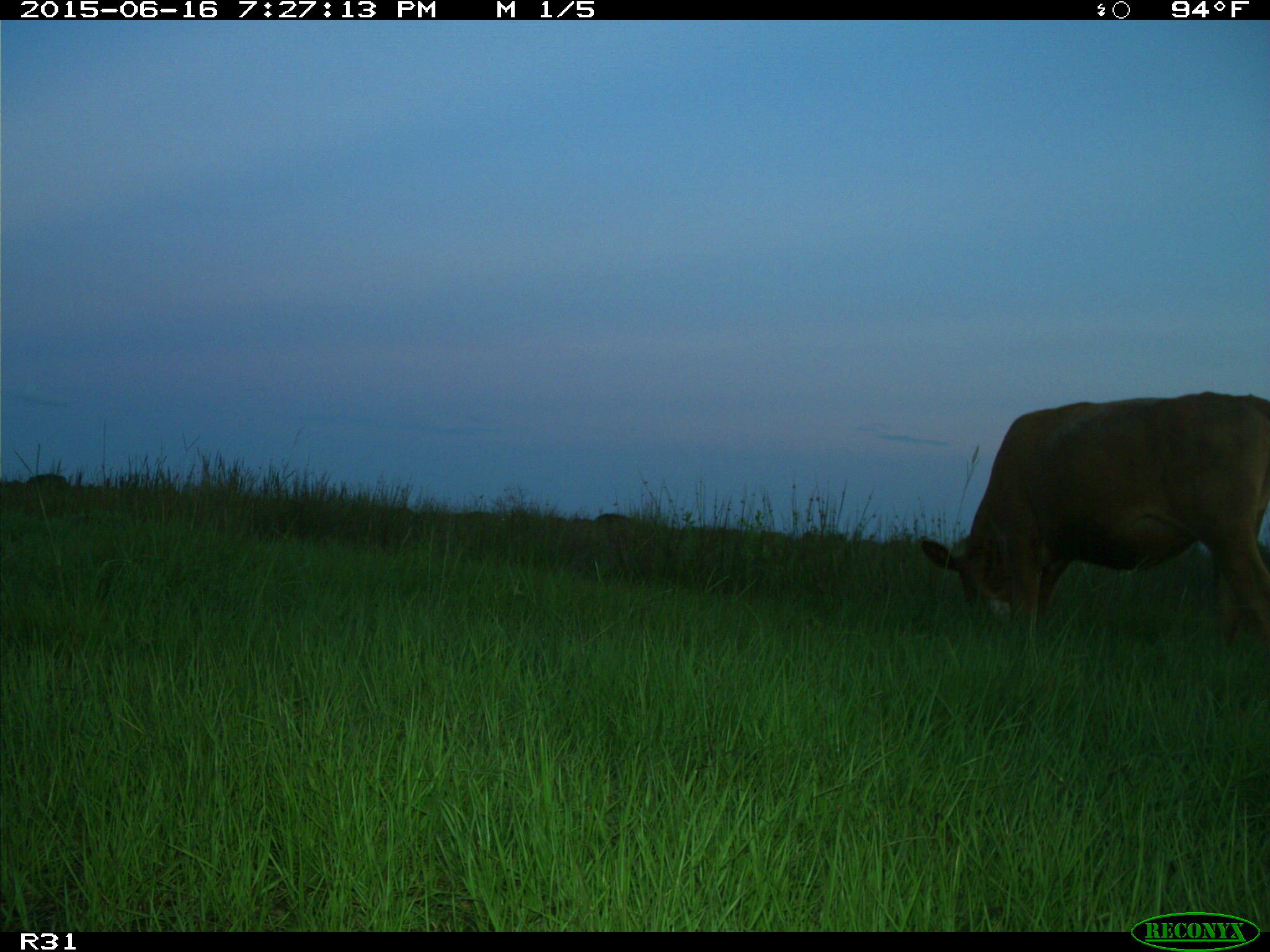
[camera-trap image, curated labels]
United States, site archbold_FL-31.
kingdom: Animalia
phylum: Chordata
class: Mammalia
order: Artiodactyla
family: Bovidae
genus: Bos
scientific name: Bos taurus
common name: domestic cow